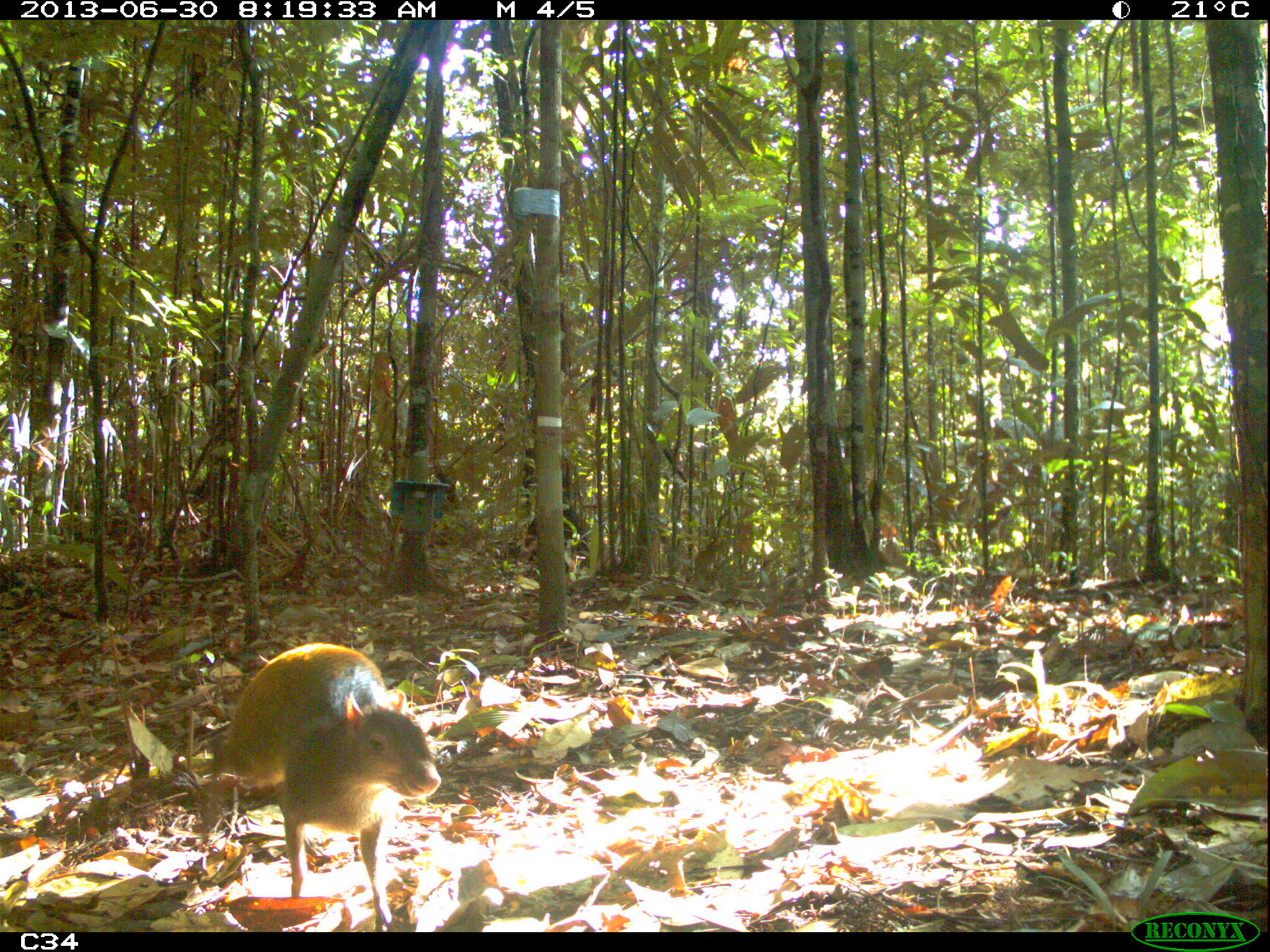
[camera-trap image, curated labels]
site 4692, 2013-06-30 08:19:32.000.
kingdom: Animalia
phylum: Chordata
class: Mammalia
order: Rodentia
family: Dasyproctidae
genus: Dasyprocta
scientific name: Dasyprocta leporina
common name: red-rumped agouti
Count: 1.